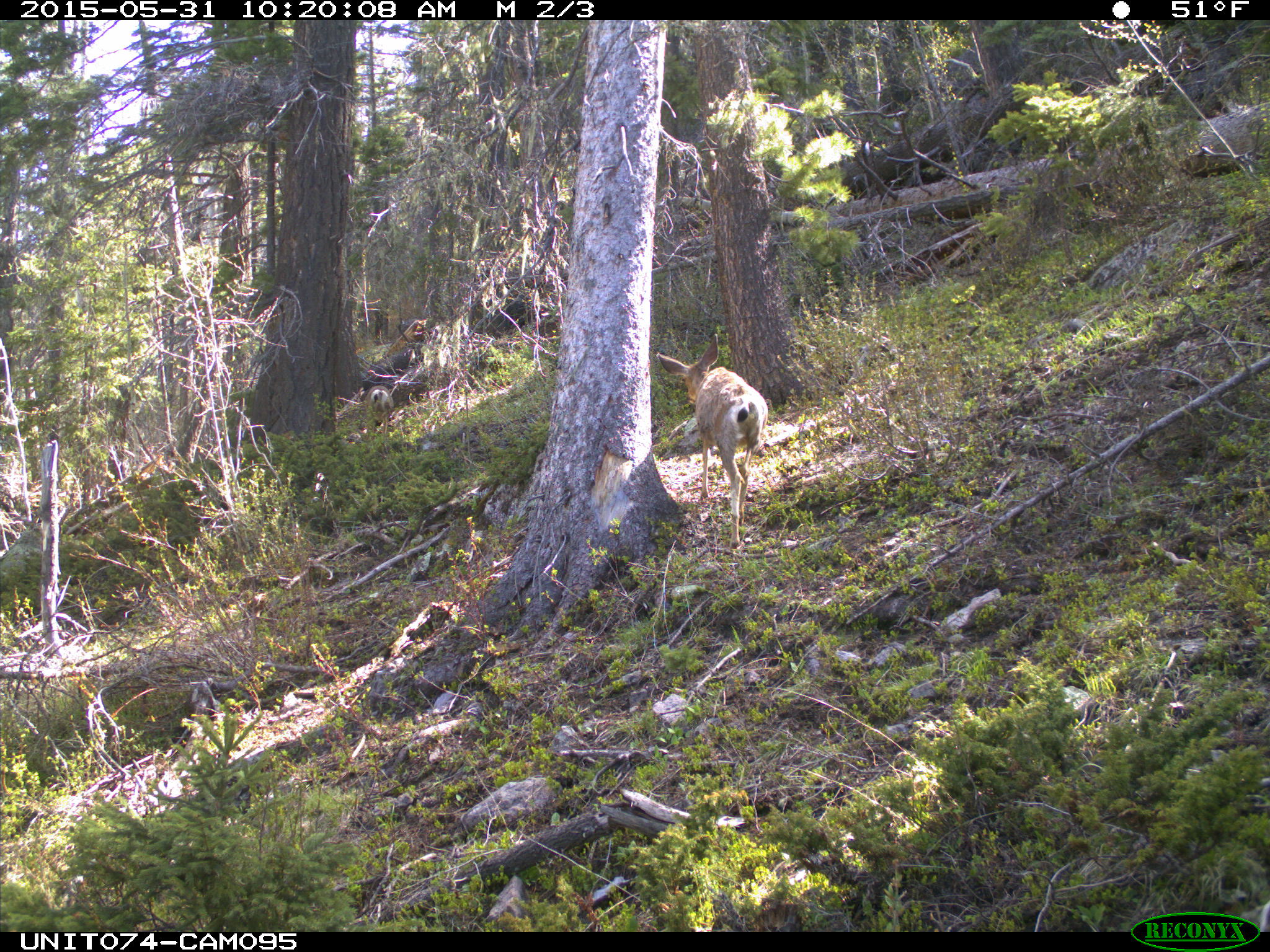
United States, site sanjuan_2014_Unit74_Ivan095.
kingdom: Animalia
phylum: Chordata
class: Mammalia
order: Artiodactyla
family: Cervidae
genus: Odocoileus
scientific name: Odocoileus hemionus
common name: mule deer